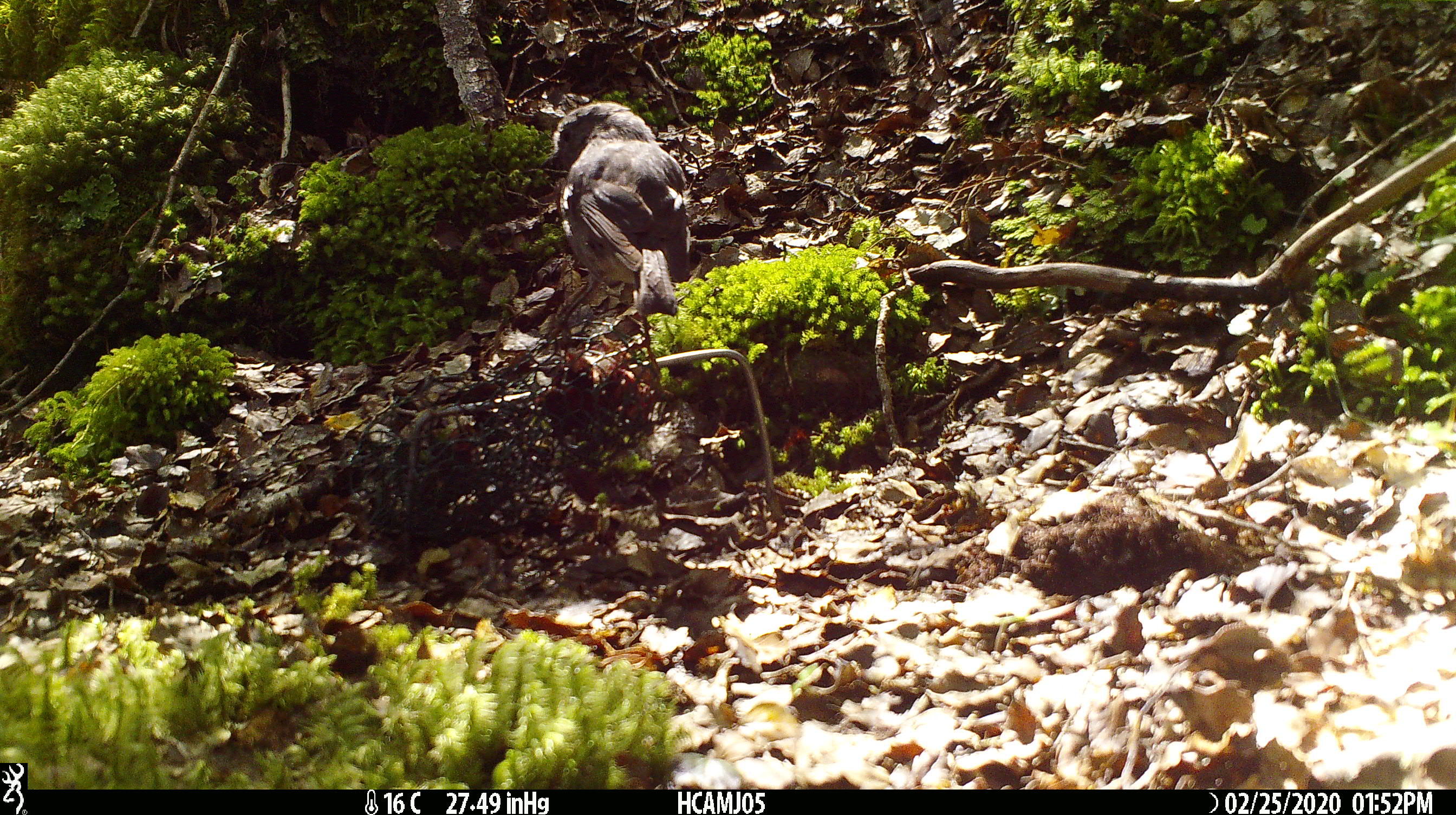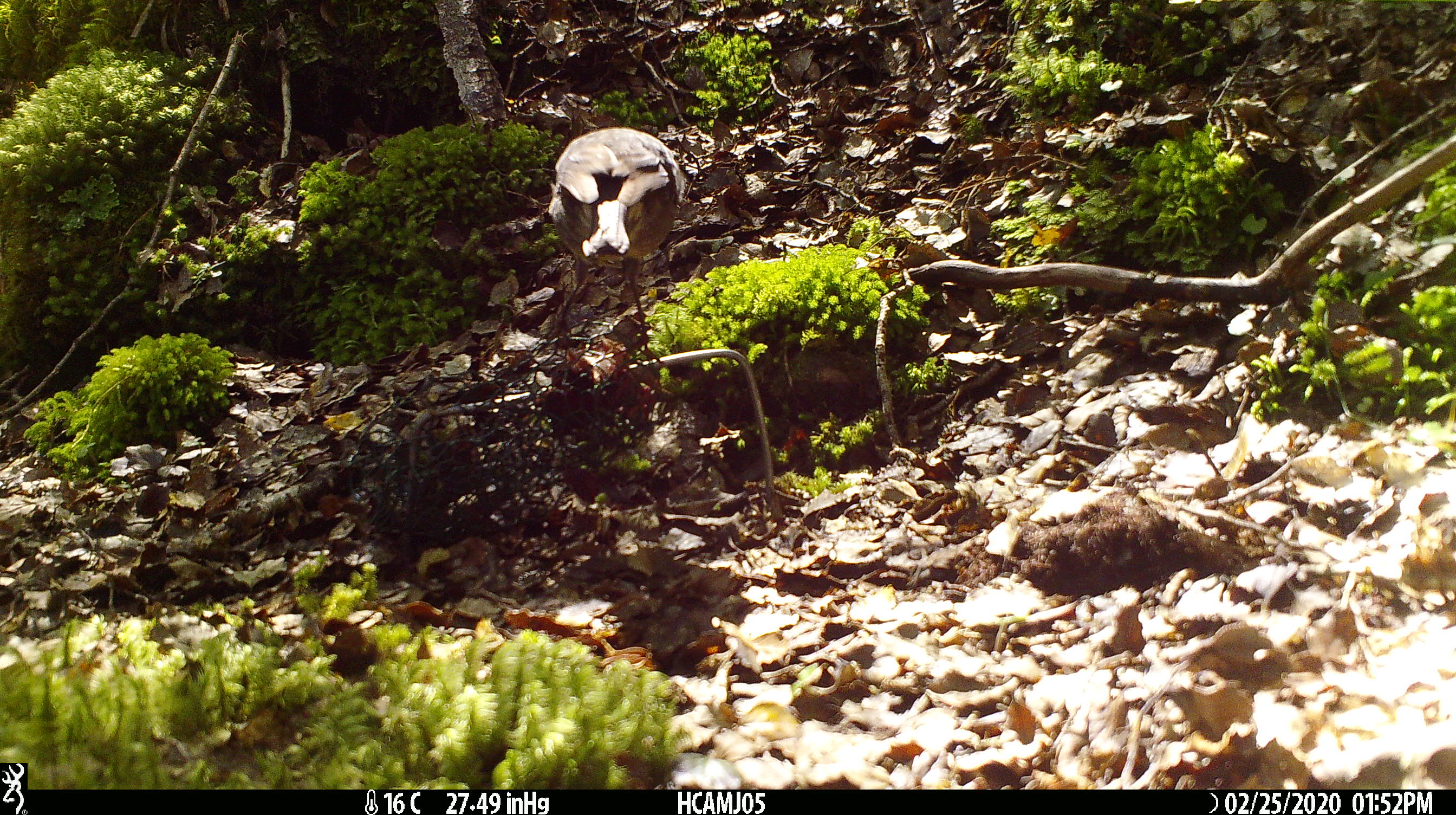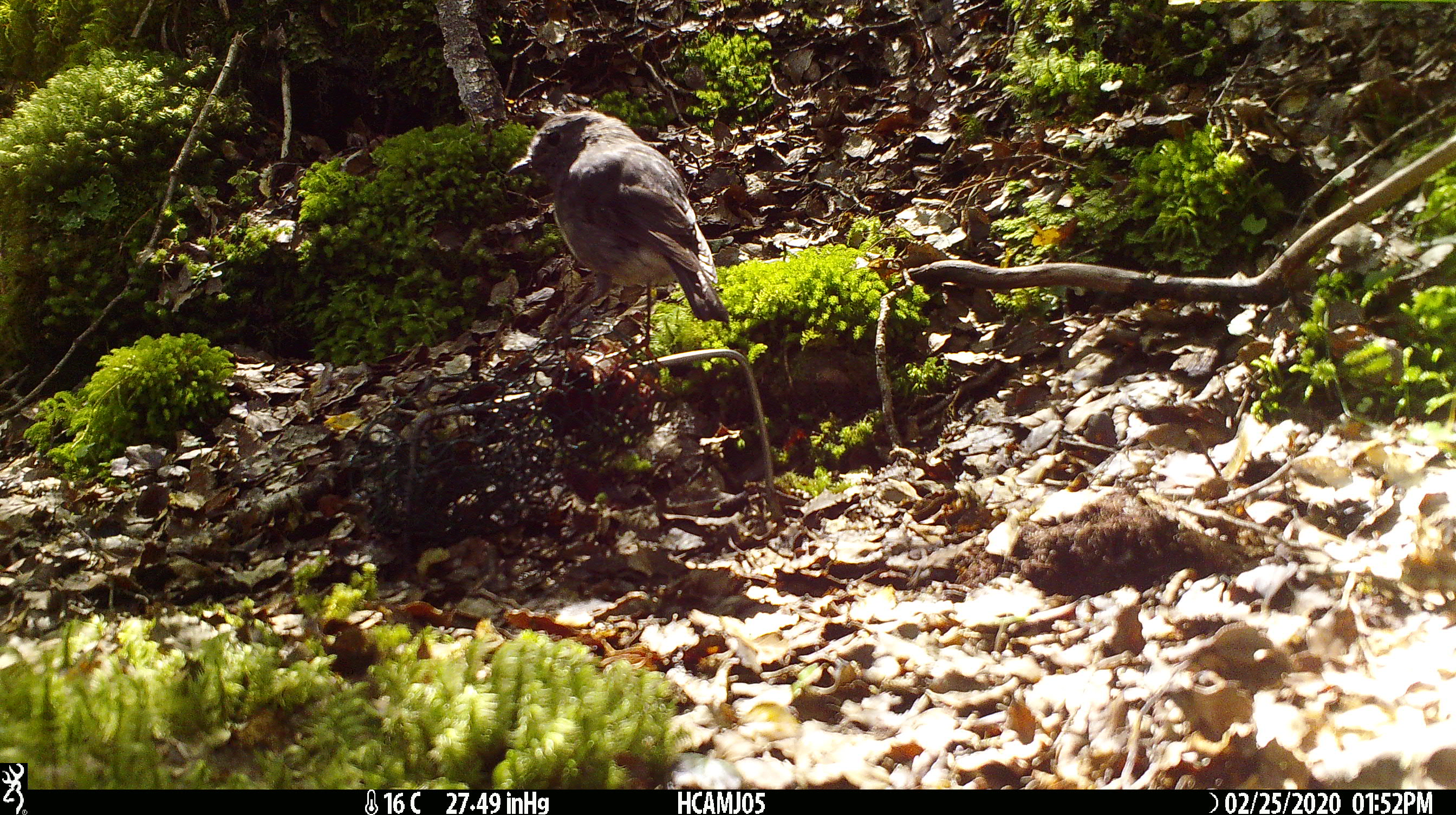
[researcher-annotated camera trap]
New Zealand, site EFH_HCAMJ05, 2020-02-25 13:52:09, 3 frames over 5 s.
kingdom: Animalia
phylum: Chordata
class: Aves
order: Passeriformes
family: Petroicidae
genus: Petroica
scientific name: Petroica australis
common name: new zealand robin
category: robin